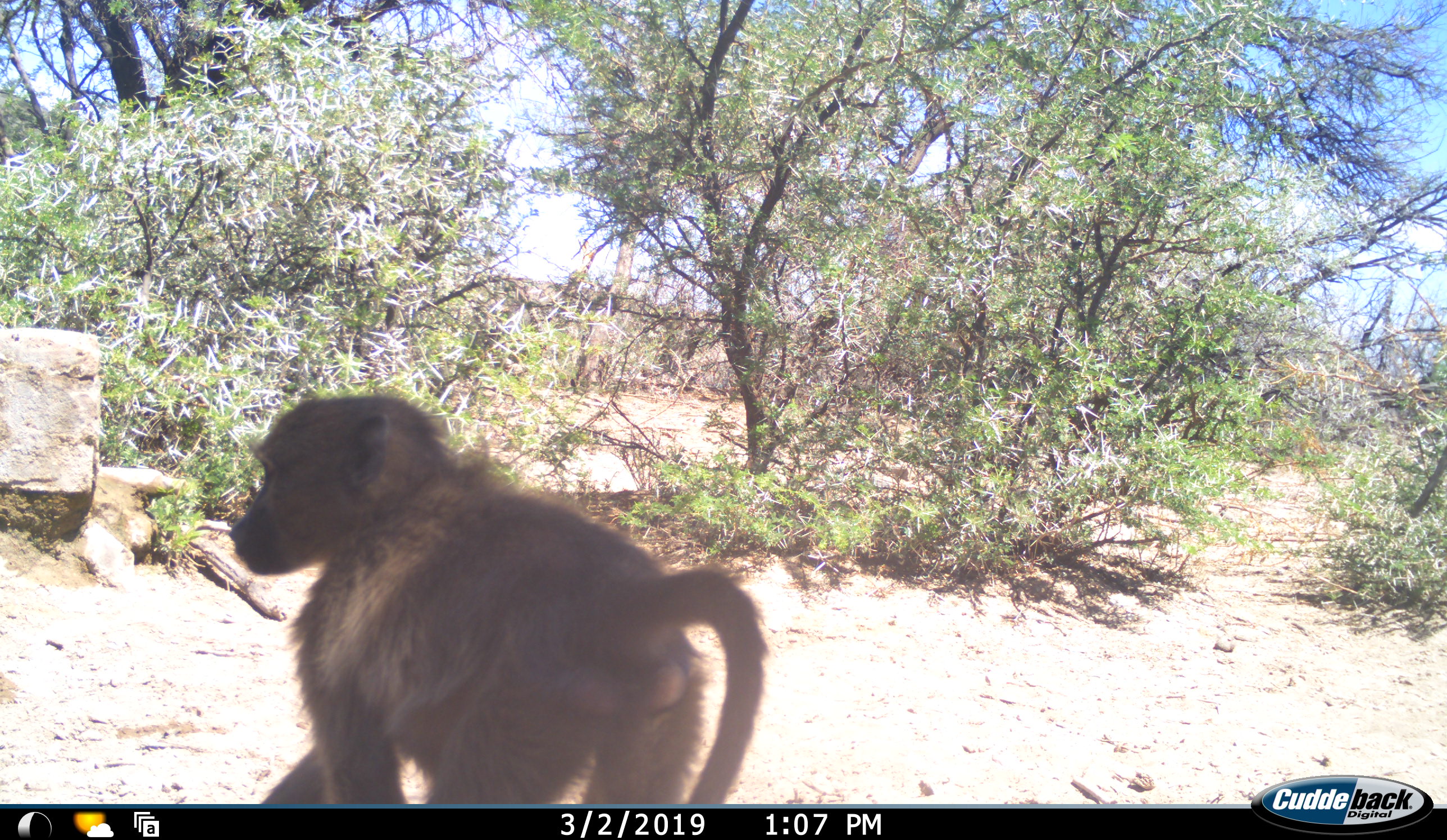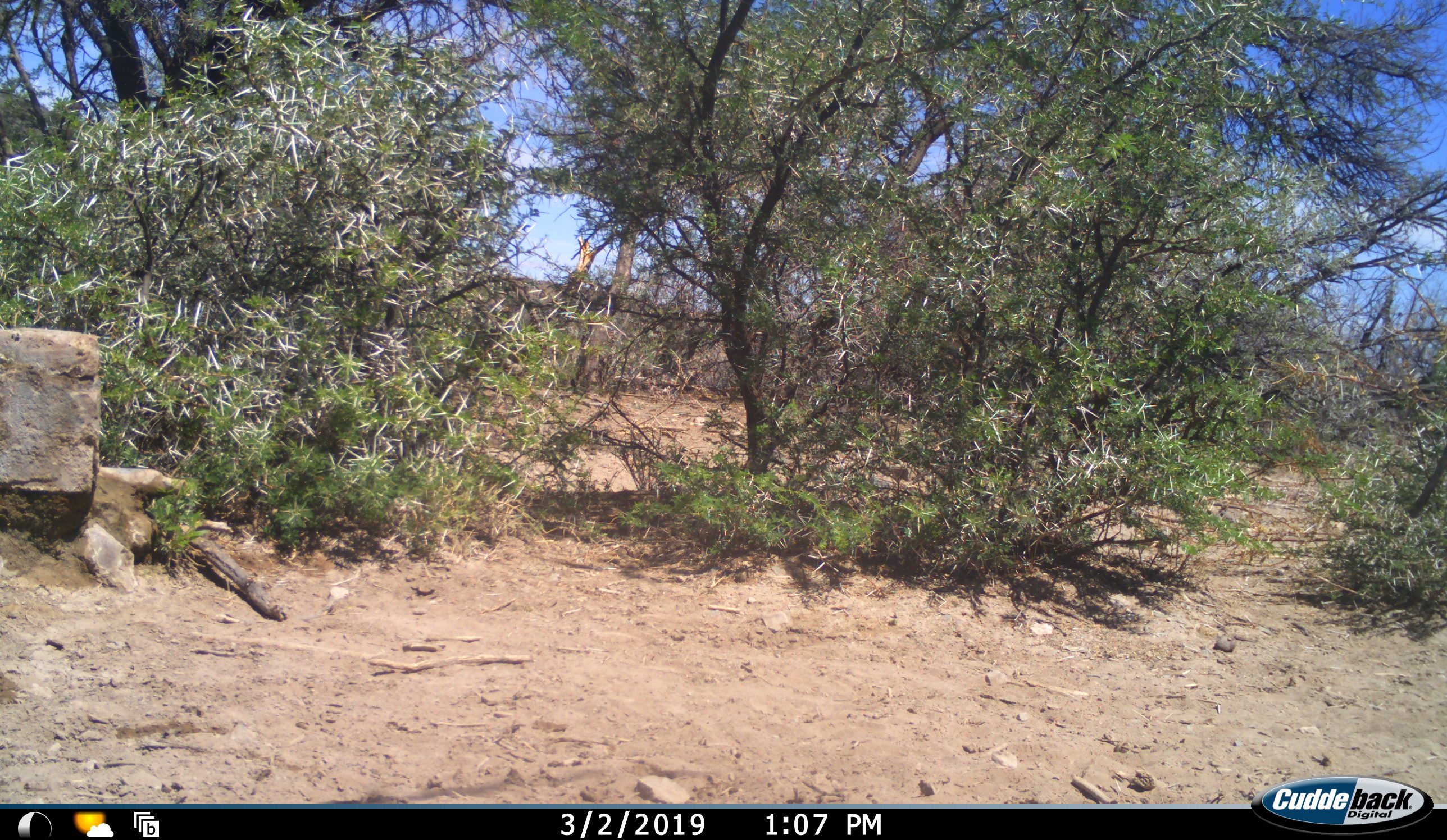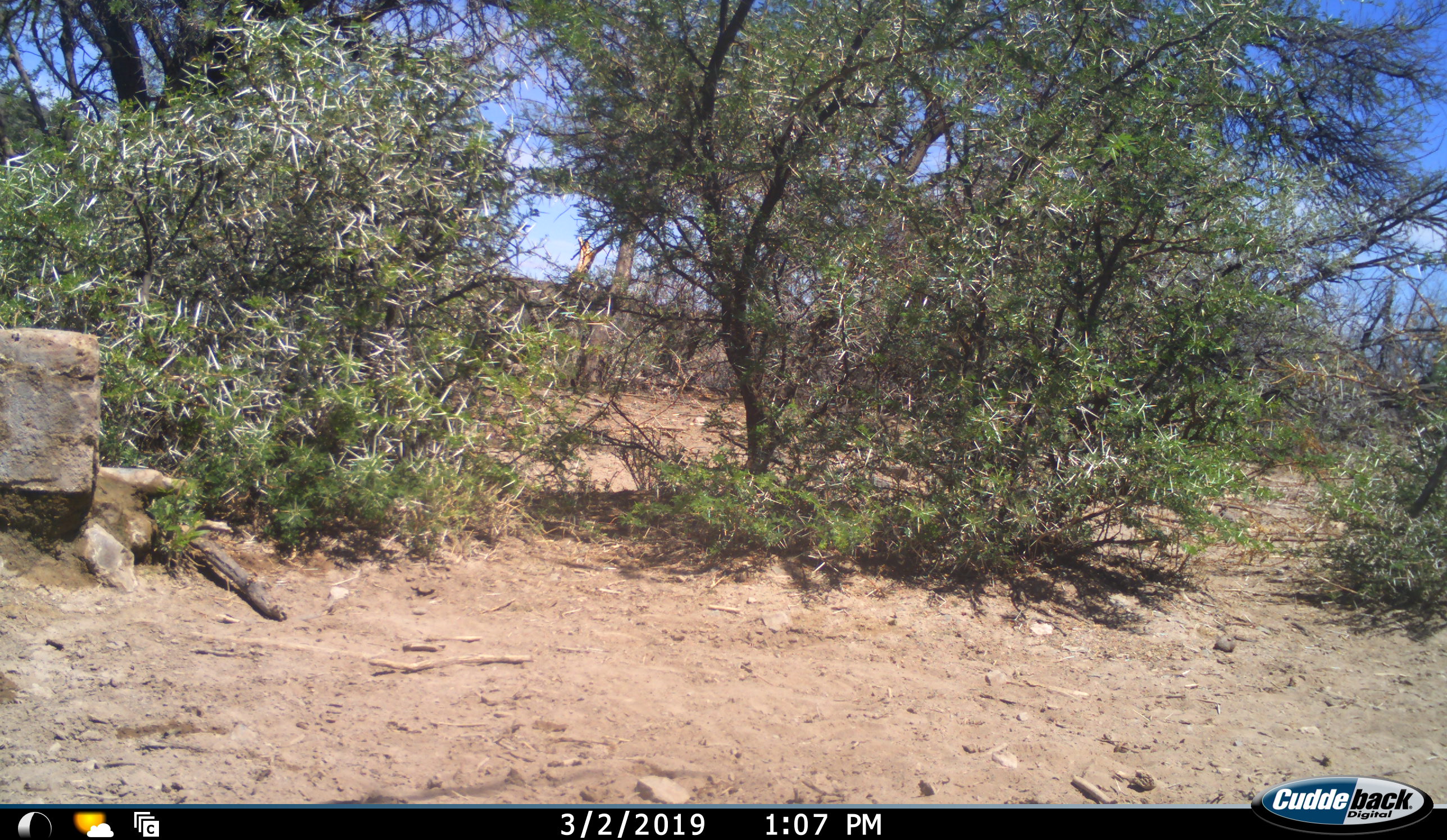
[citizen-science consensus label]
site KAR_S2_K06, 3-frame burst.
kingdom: Animalia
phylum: Chordata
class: Mammalia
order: Primates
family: Cercopithecidae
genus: Papio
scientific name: Papio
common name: baboon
Baboon (Papio), count 1. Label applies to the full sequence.